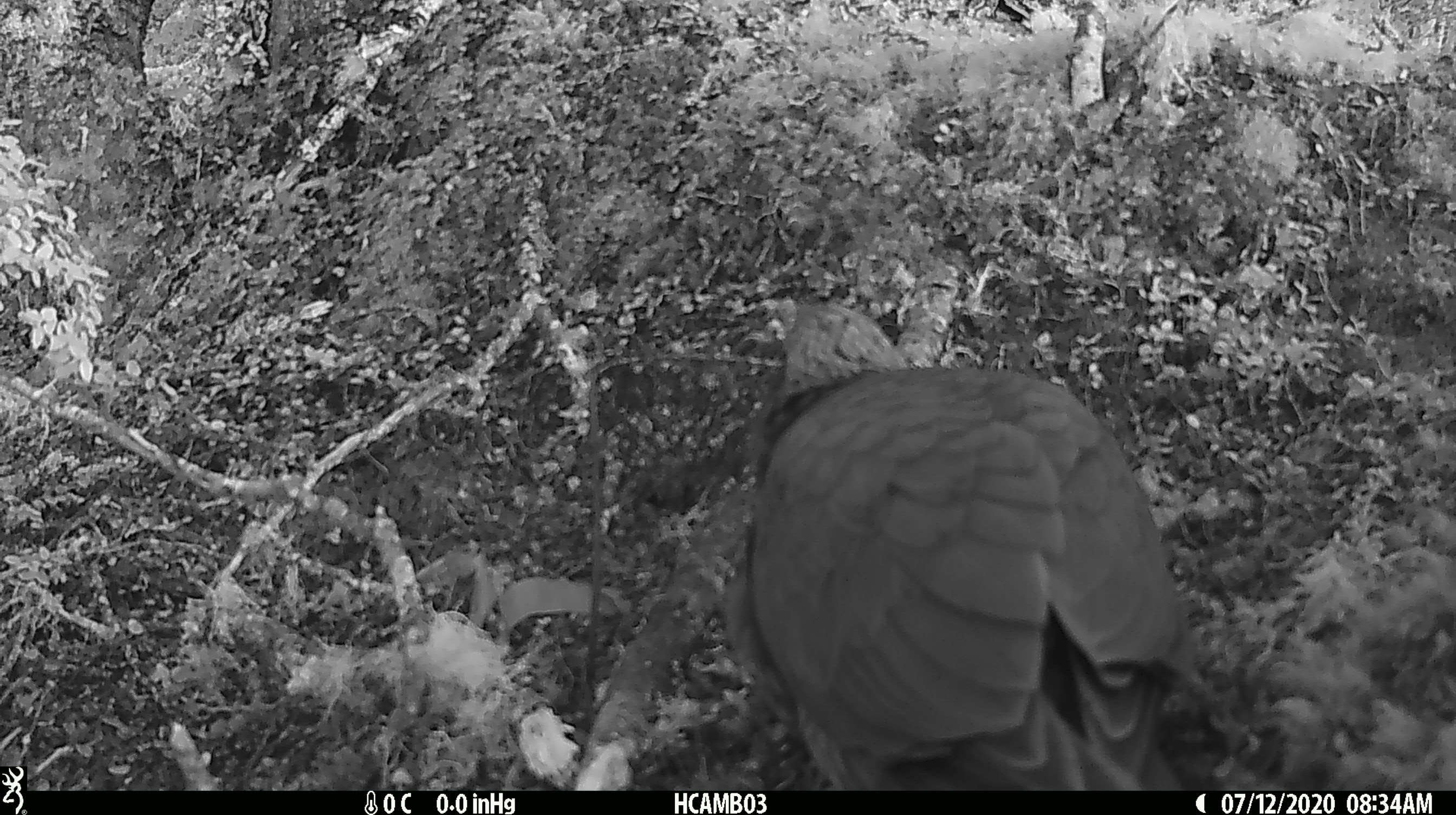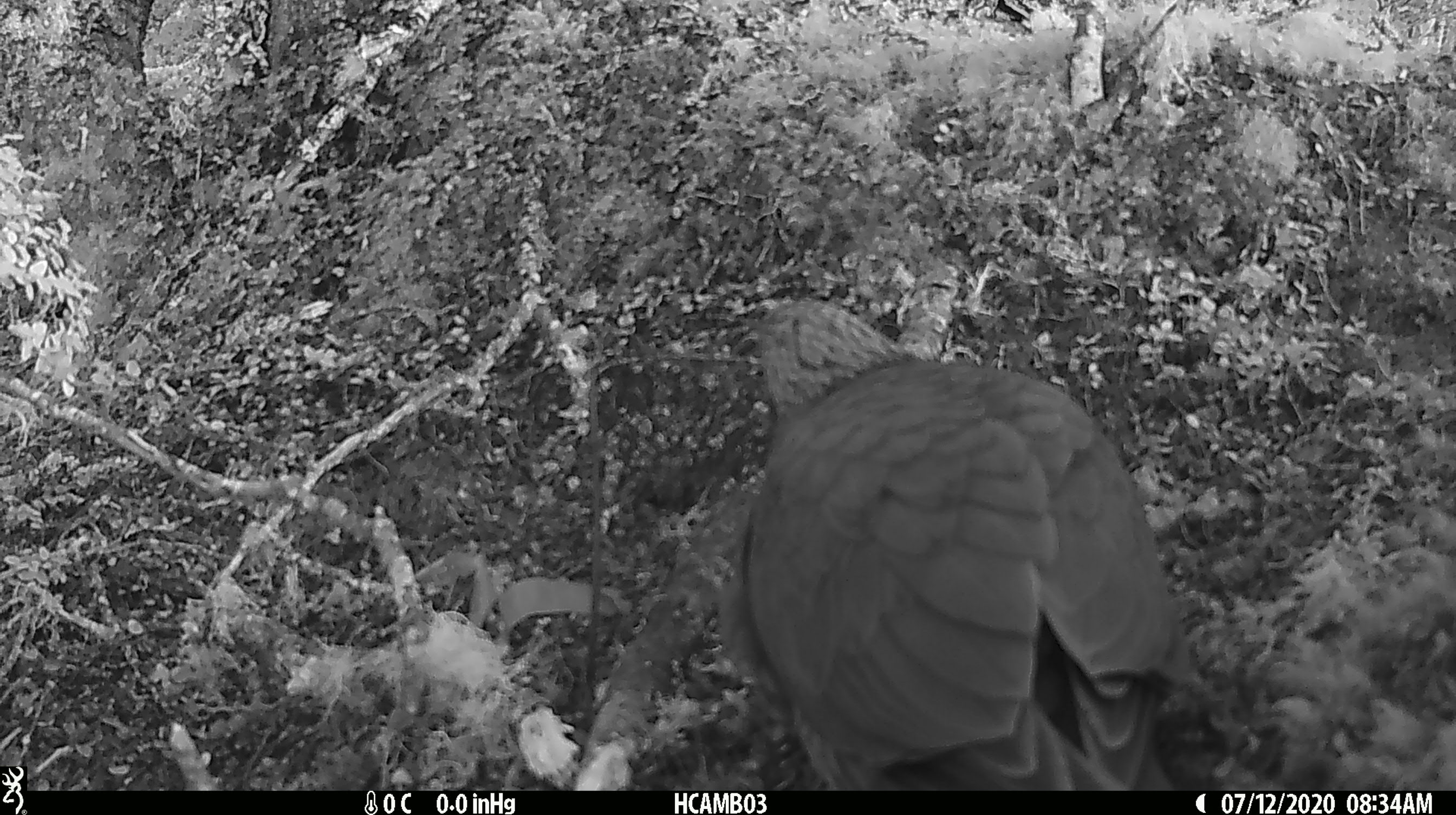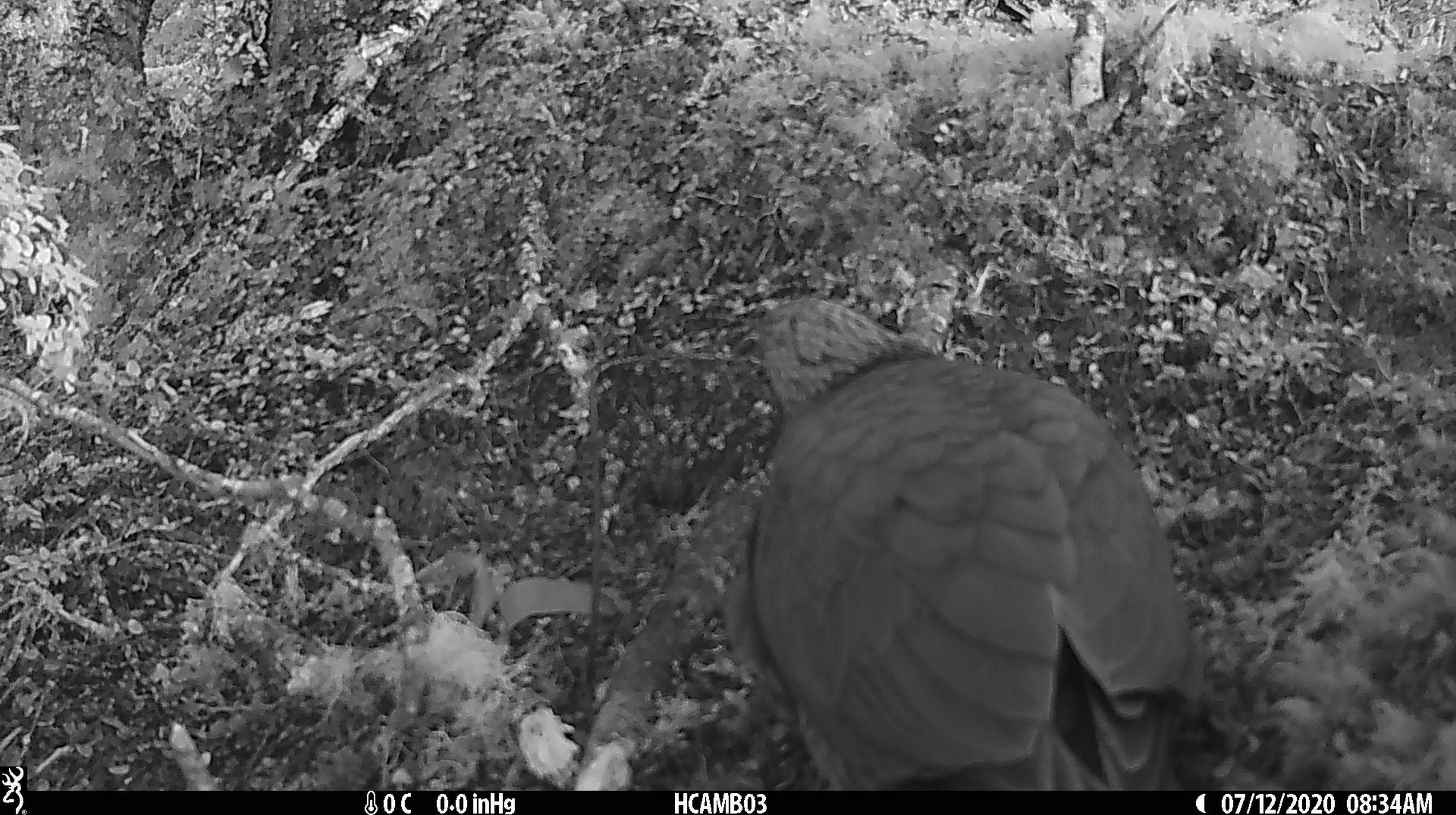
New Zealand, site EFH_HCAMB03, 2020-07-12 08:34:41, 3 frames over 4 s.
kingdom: Animalia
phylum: Chordata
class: Aves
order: Psittaciformes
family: Strigopidae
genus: Nestor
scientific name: Nestor notabilis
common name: kea